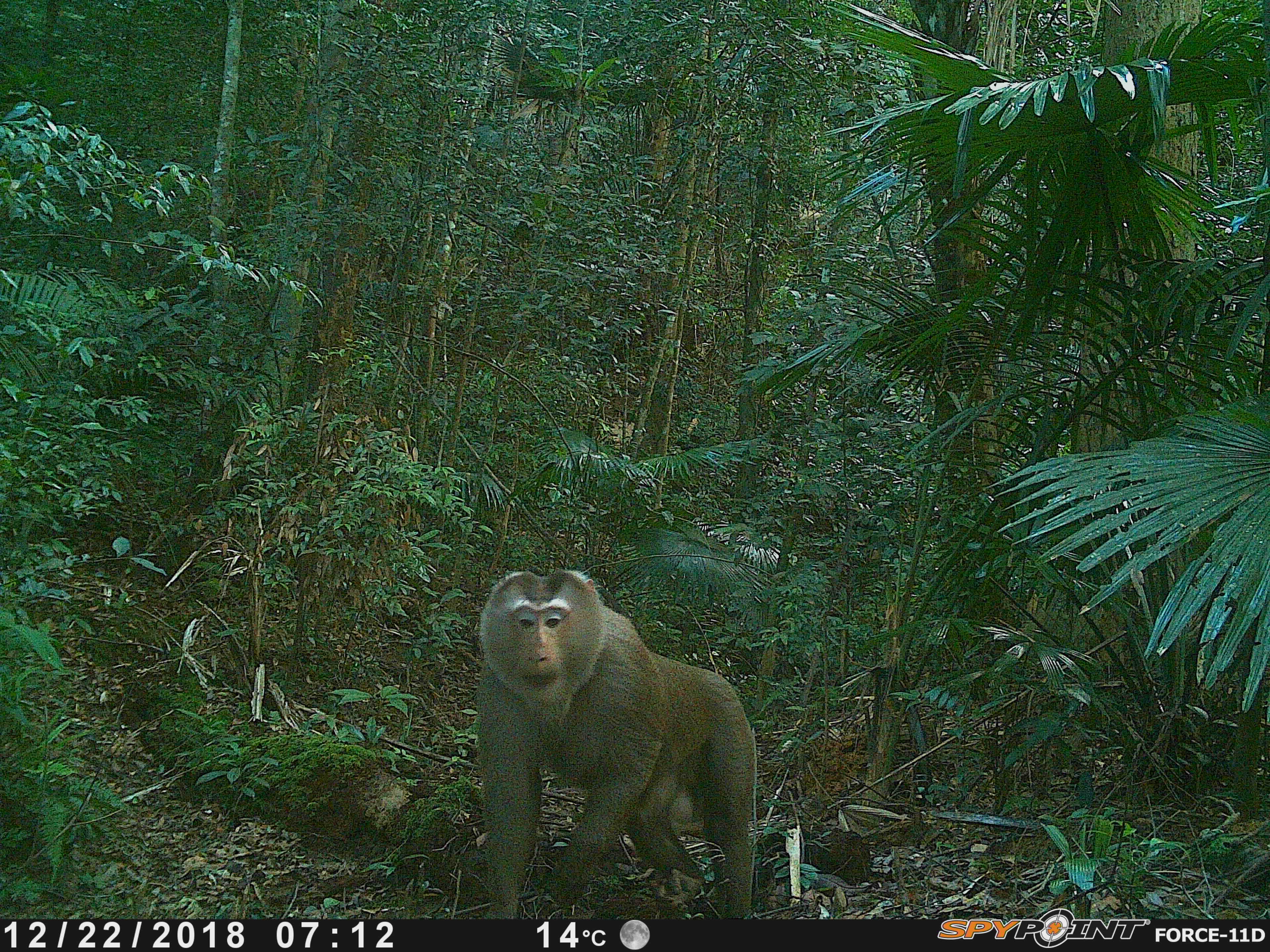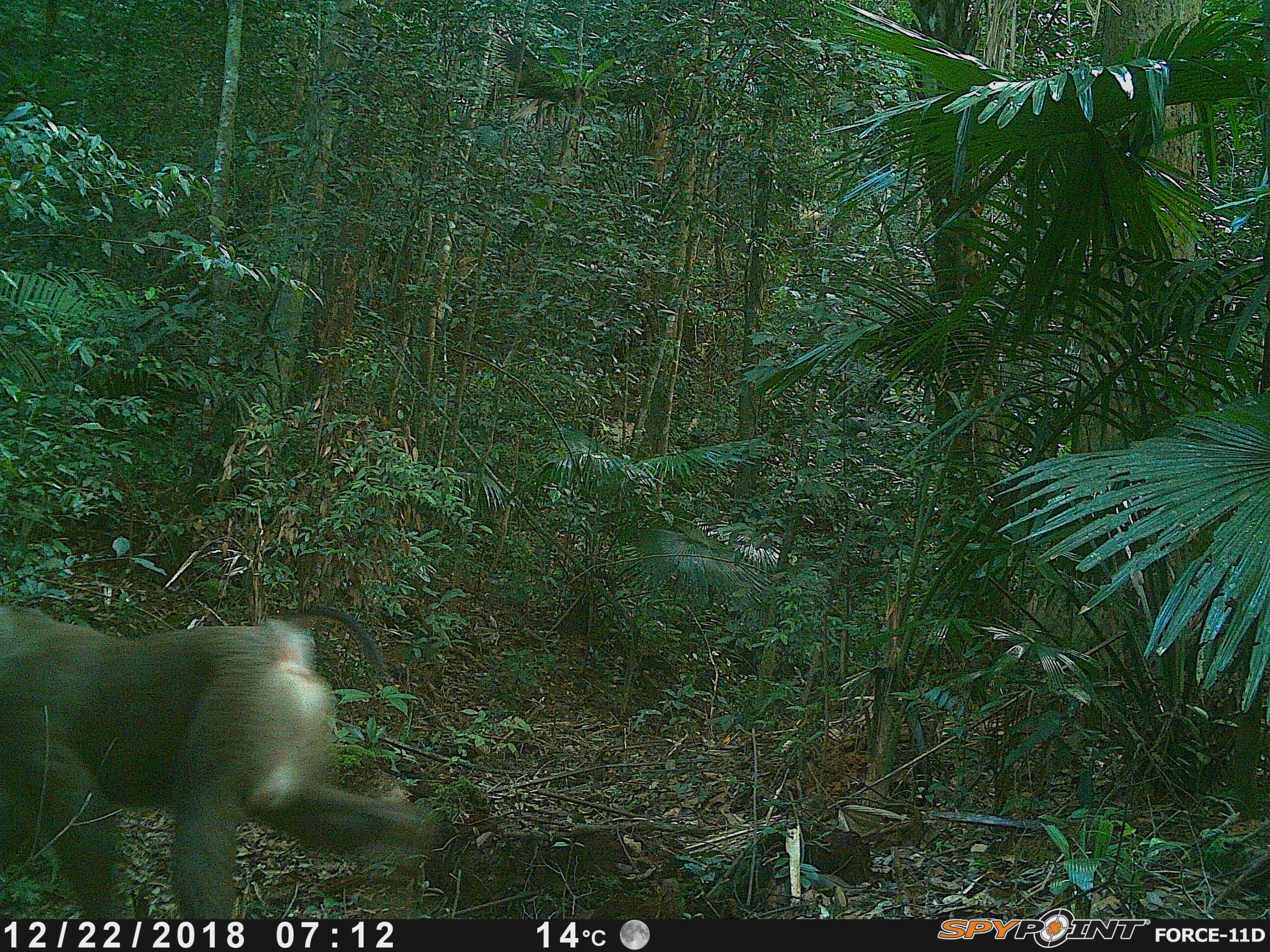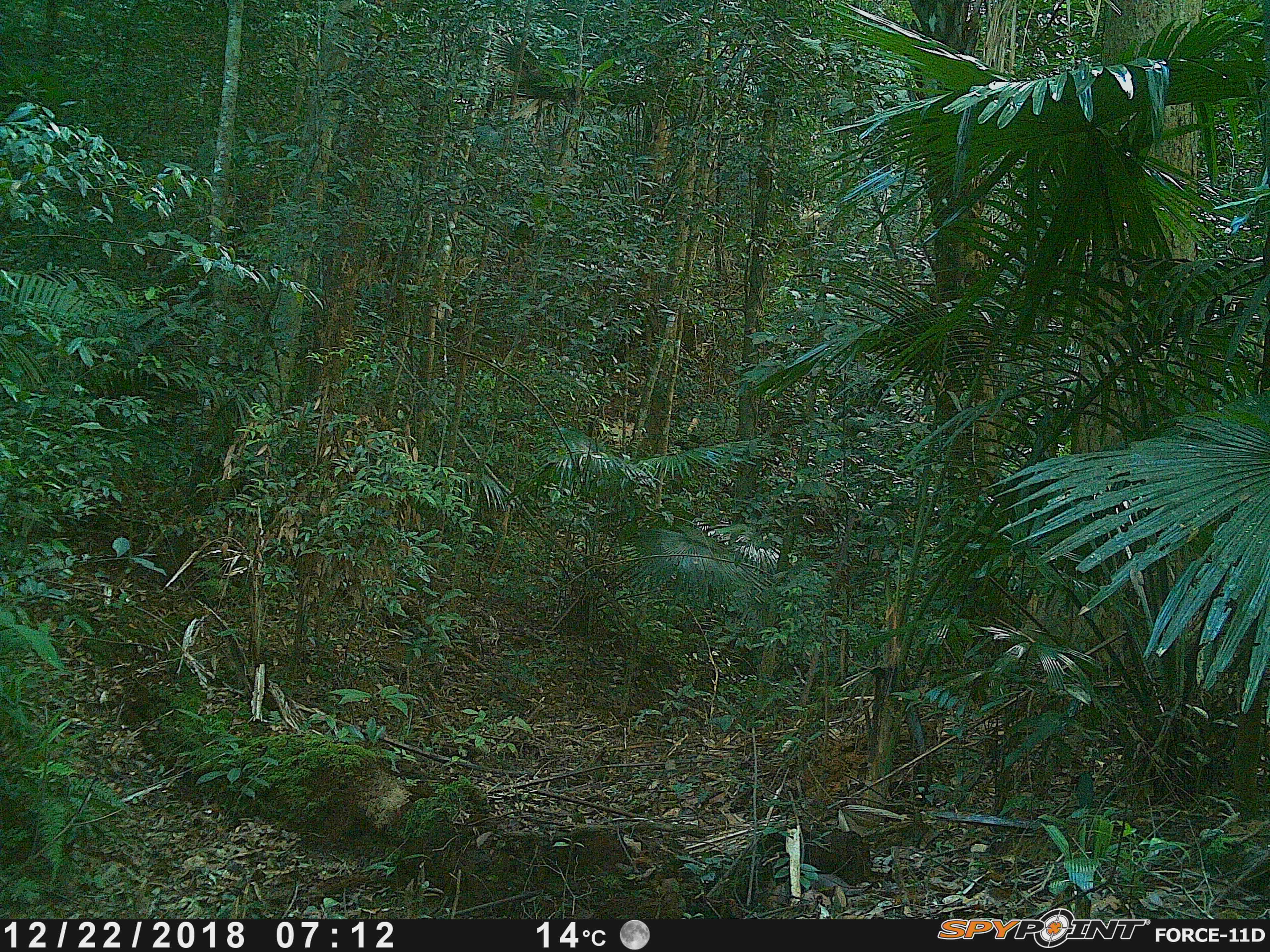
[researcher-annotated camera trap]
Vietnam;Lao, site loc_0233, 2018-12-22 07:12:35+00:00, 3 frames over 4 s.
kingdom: Animalia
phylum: Chordata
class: Mammalia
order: Primates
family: Cercopithecidae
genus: Macaca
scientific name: Macaca nemestrina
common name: pig-tailed macaque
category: pig tailed macaque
Pig tailed macaque (pig-tailed macaque) (Macaca nemestrina). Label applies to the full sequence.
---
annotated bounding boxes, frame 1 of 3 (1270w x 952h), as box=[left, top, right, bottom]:
pig tailed macaque: box=[472, 568, 758, 919]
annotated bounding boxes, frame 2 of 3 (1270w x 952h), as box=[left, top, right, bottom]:
pig tailed macaque: box=[0, 603, 440, 918]